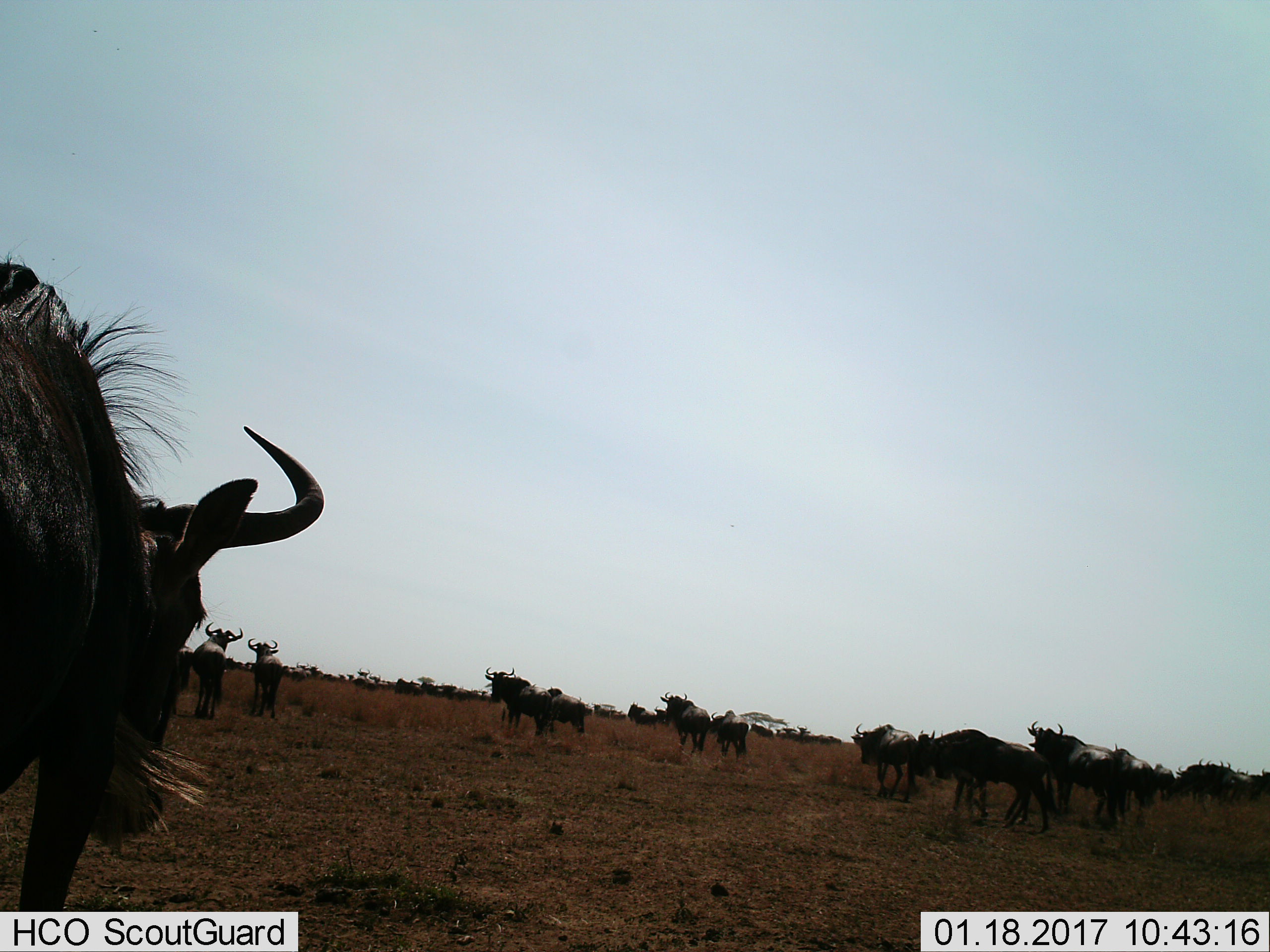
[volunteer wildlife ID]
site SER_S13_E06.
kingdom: Animalia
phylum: Chordata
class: Mammalia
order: Artiodactyla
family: Bovidae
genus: Connochaetes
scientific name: Connochaetes taurinus taurinus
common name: blue wildebeest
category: wildebeestblue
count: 11-50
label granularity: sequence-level